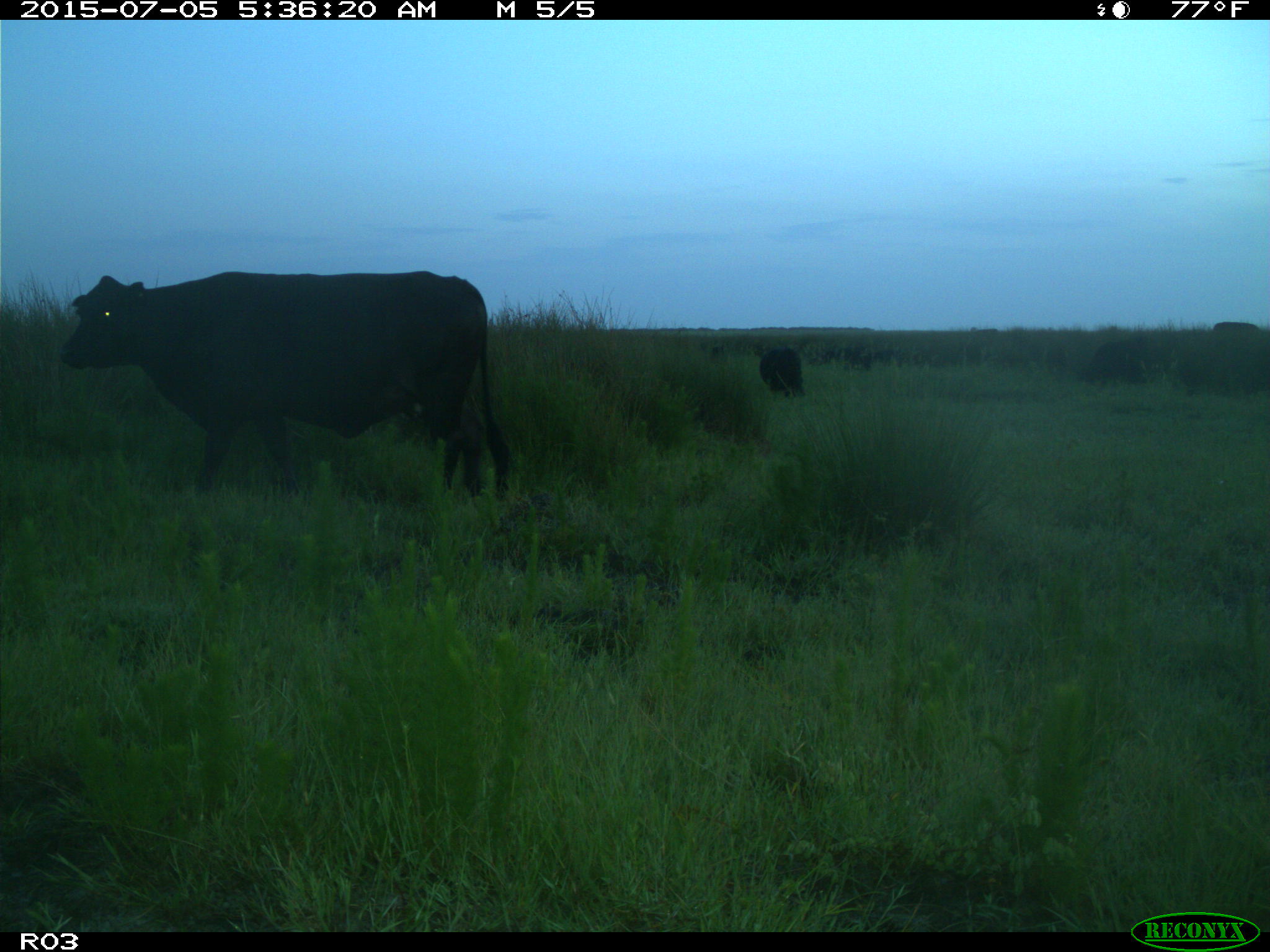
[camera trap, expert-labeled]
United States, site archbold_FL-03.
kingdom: Animalia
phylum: Chordata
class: Mammalia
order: Artiodactyla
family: Bovidae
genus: Bos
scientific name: Bos taurus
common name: domestic cow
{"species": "Bos taurus (domestic cow)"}